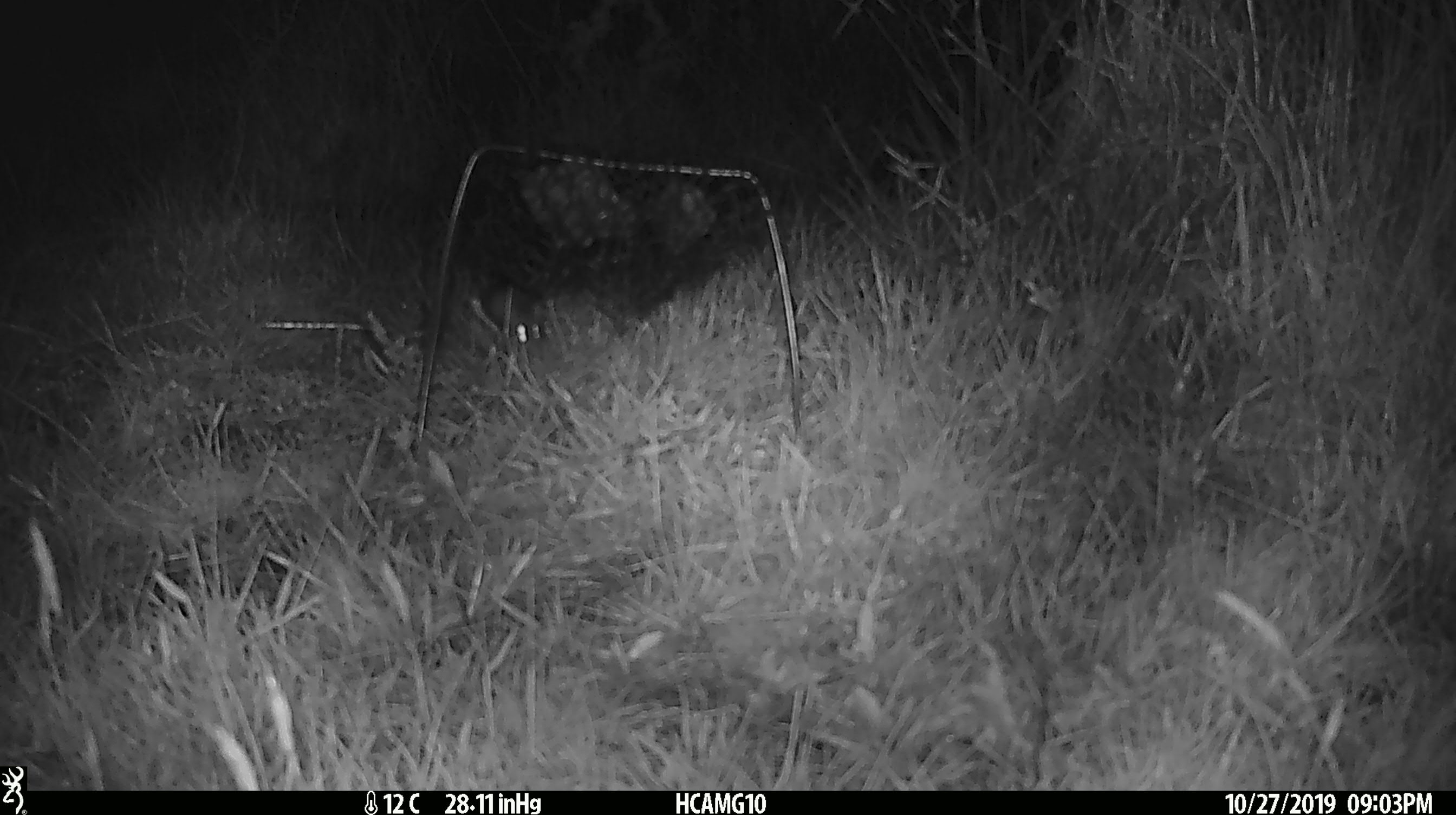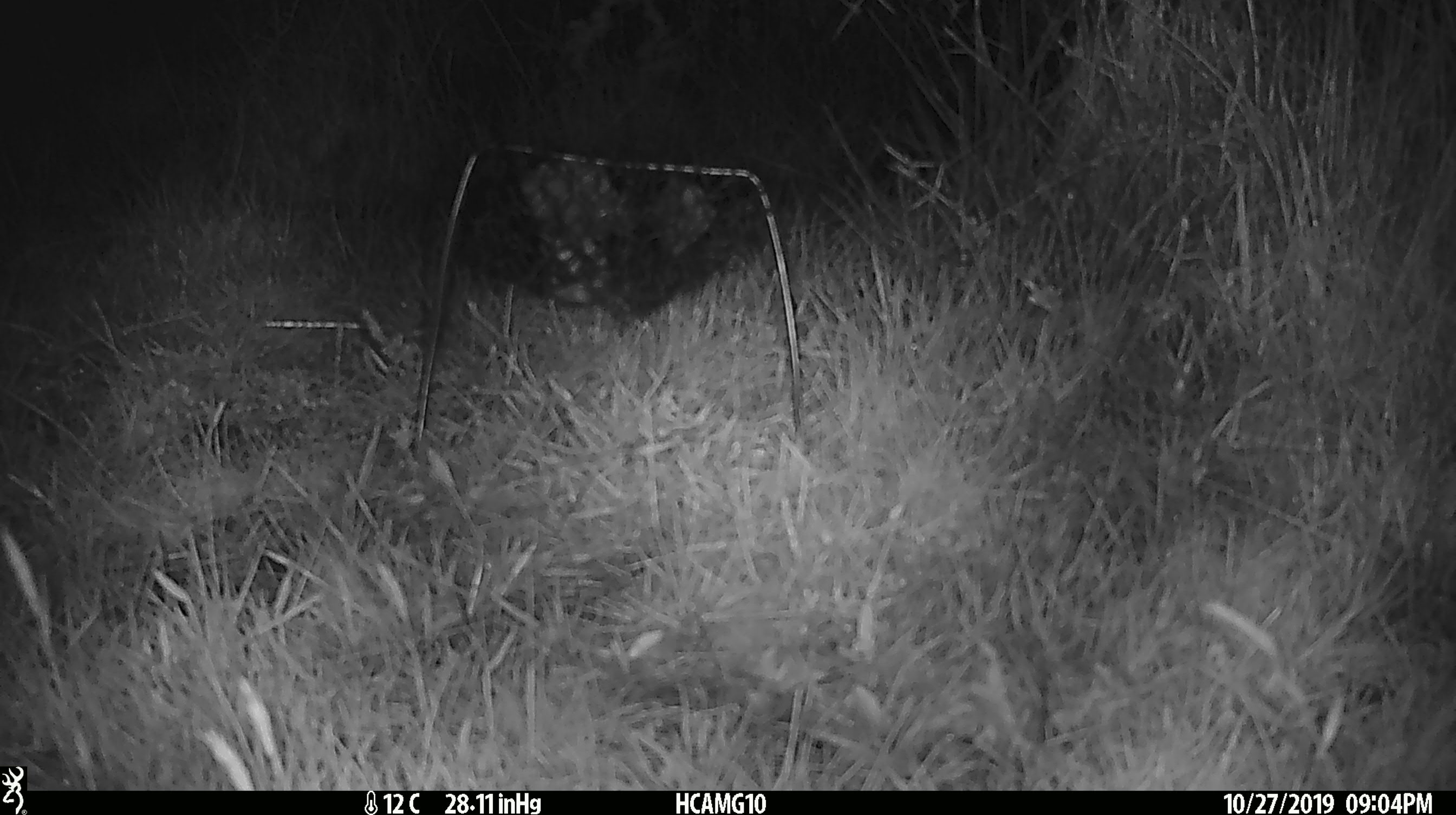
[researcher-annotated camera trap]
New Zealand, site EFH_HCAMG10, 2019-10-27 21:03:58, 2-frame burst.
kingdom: Animalia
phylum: Chordata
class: Mammalia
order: Rodentia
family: Muridae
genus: Mus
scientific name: Mus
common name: mouse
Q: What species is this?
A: Mouse (Mus).